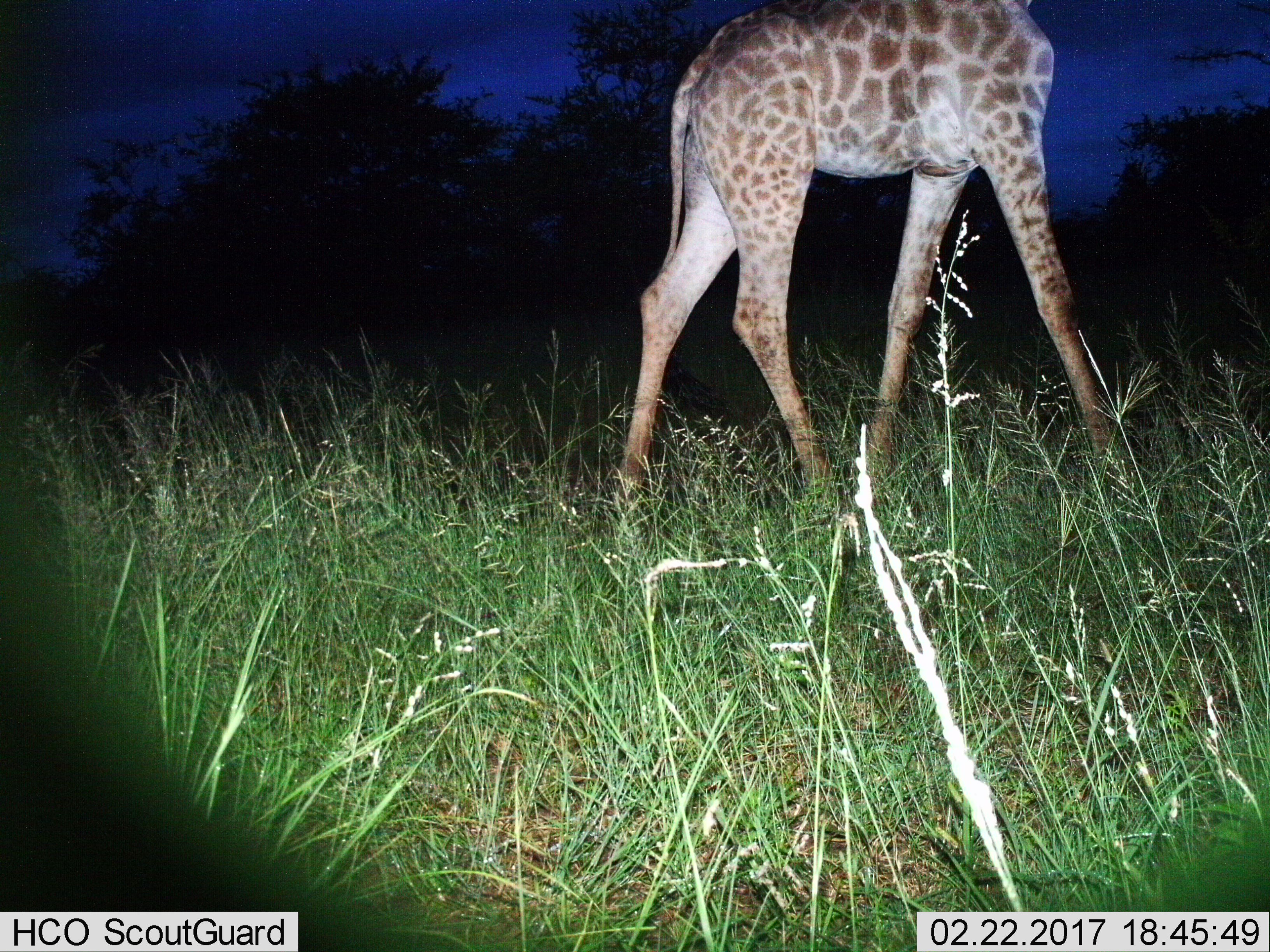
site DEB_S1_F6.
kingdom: Animalia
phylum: Chordata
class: Mammalia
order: Artiodactyla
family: Giraffidae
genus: Giraffa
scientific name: Giraffa camelopardalis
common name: giraffe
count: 1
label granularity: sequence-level